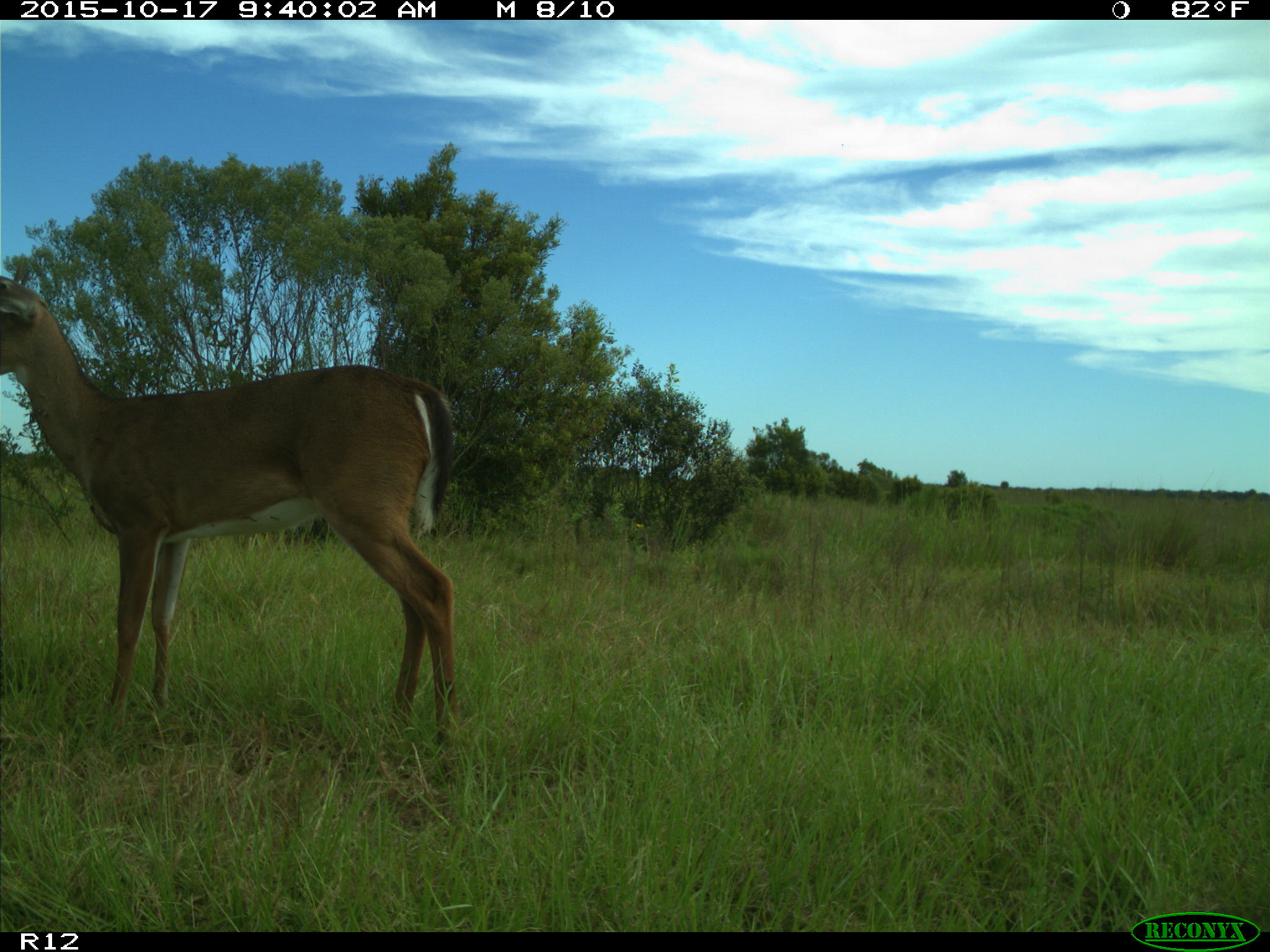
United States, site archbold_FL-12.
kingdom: Animalia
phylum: Chordata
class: Mammalia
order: Artiodactyla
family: Cervidae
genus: Odocoileus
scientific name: Odocoileus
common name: deer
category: unidentified deer